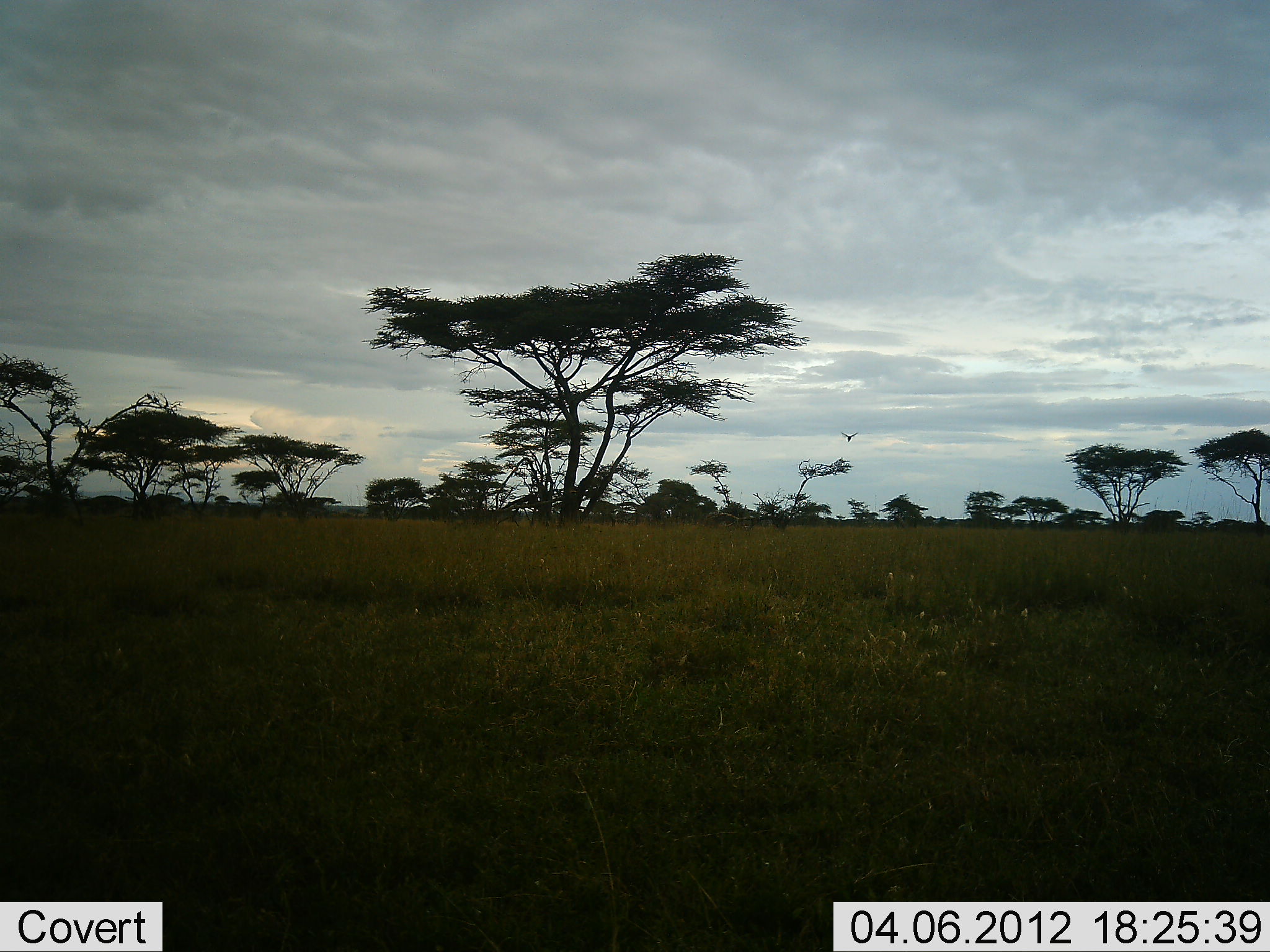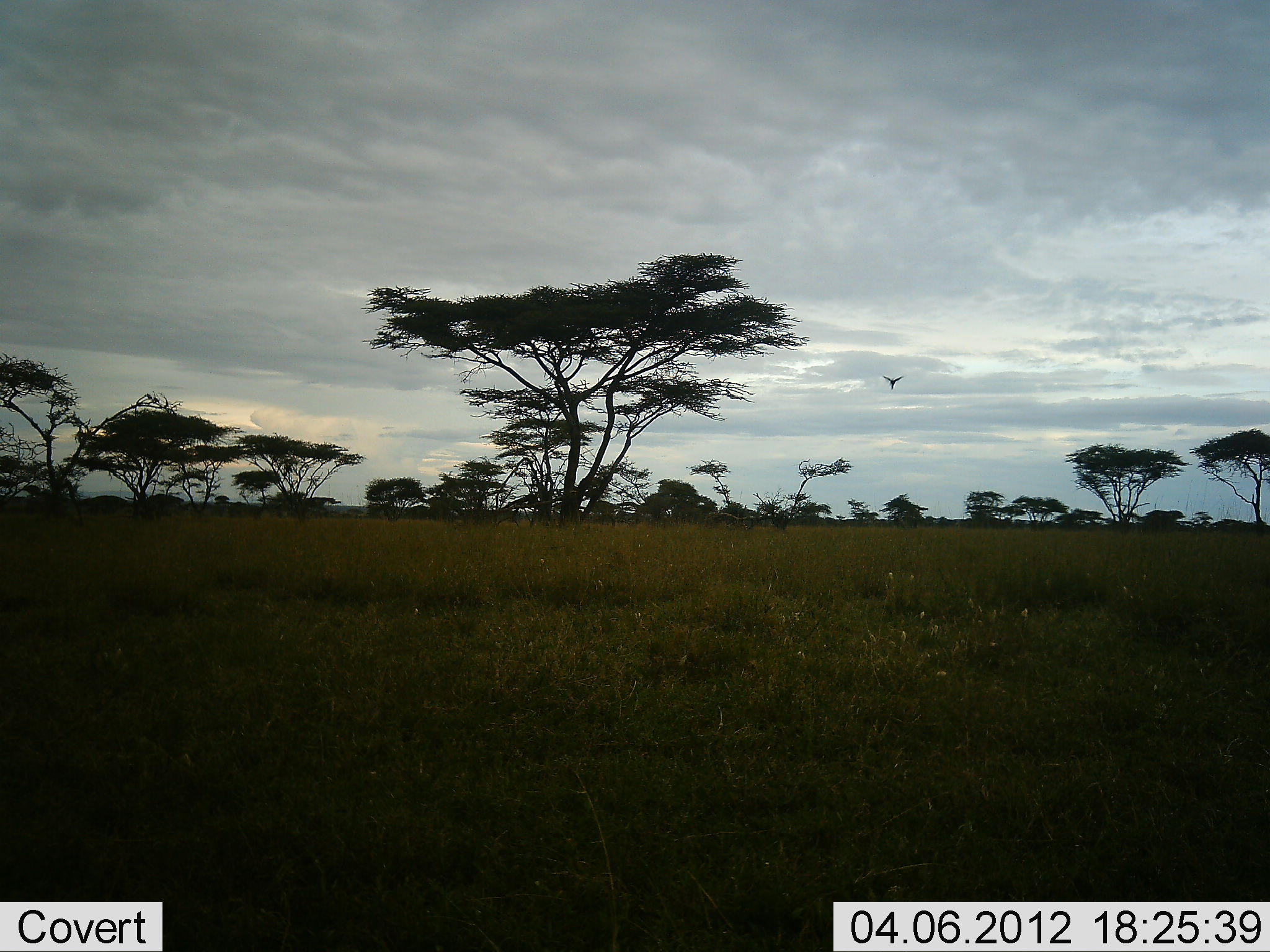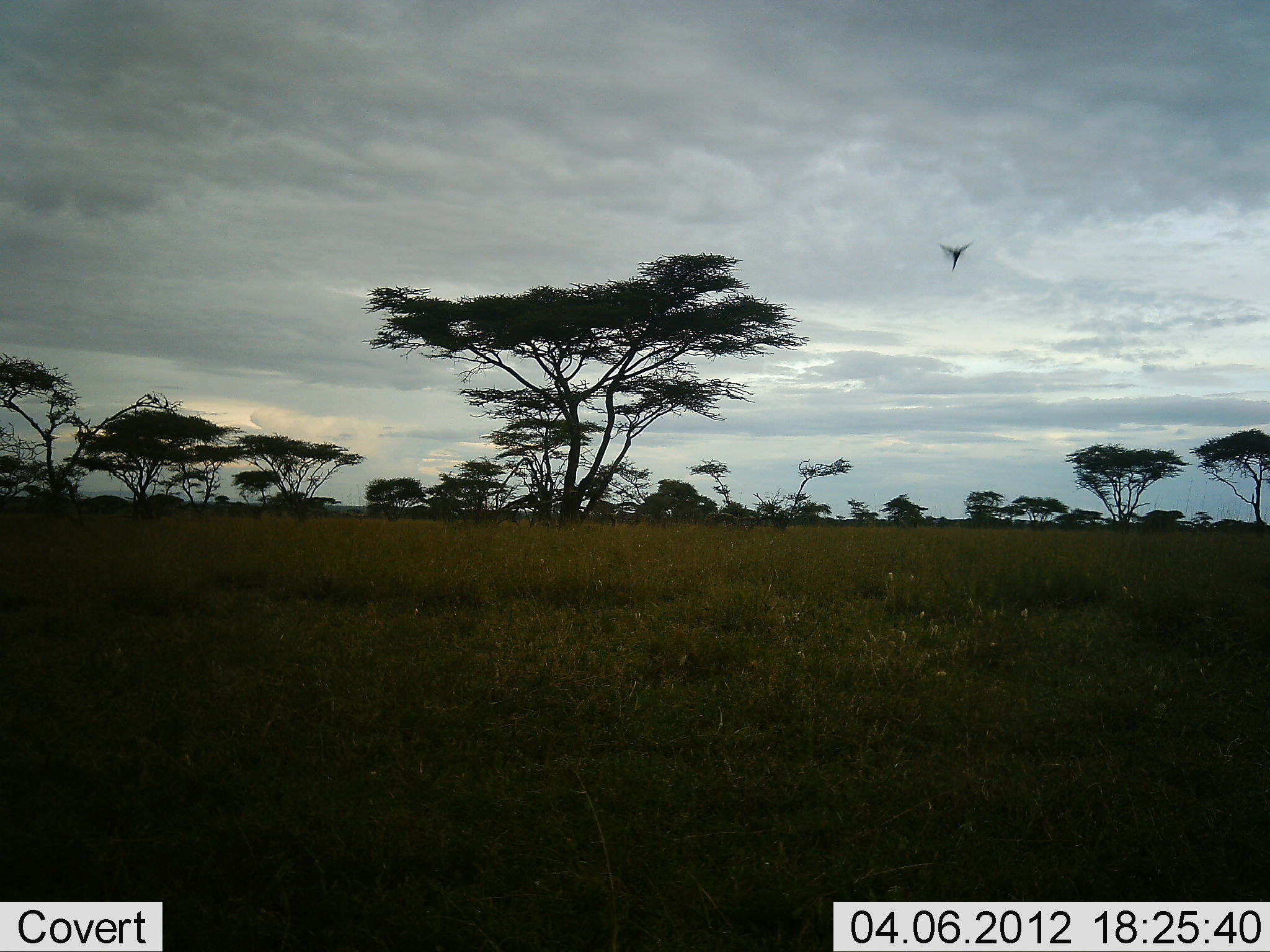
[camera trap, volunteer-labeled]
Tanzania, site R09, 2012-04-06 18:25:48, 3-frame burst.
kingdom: Animalia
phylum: Chordata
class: Aves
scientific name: Aves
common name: bird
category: otherbird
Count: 1.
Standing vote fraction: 0%.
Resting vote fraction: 0%.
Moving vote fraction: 100%.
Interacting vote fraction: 0%.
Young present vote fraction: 0%.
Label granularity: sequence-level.